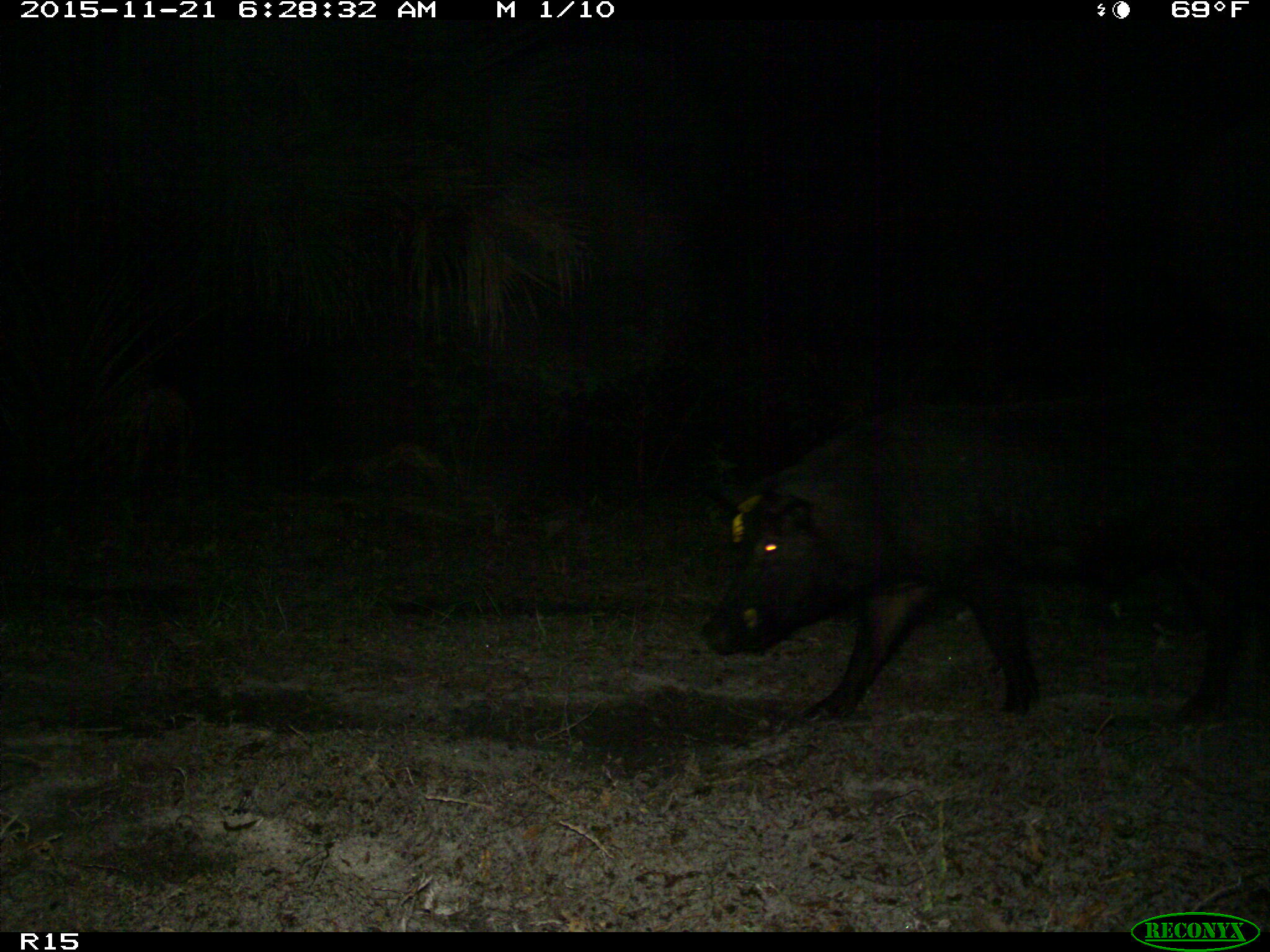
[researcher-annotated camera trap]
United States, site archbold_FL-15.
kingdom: Animalia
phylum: Chordata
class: Mammalia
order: Artiodactyla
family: Suidae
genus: Sus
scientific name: Sus scrofa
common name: wild boar